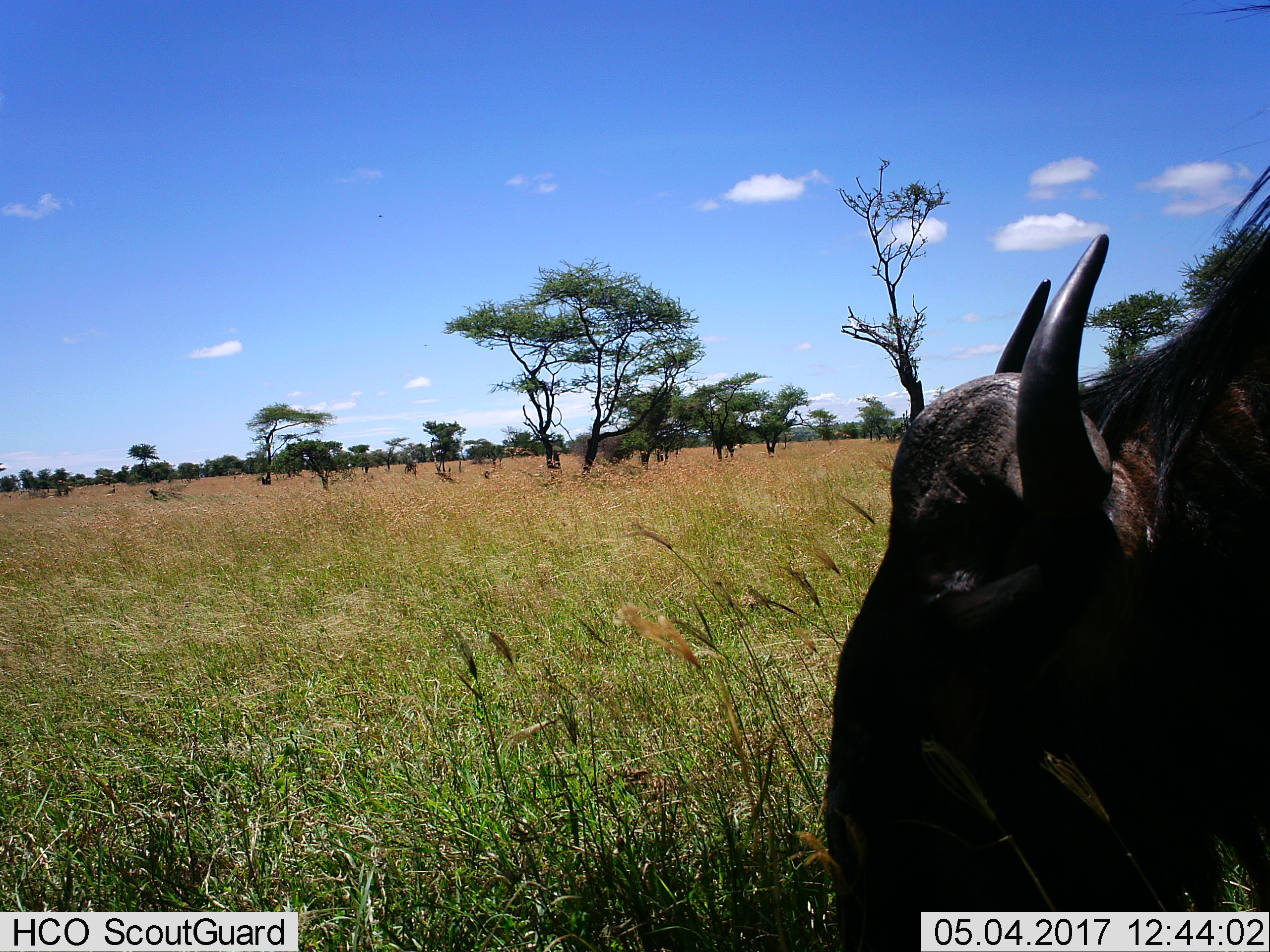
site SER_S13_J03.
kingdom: Animalia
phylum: Chordata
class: Mammalia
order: Artiodactyla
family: Bovidae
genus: Connochaetes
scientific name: Connochaetes taurinus taurinus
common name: blue wildebeest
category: wildebeestblue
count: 1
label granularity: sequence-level